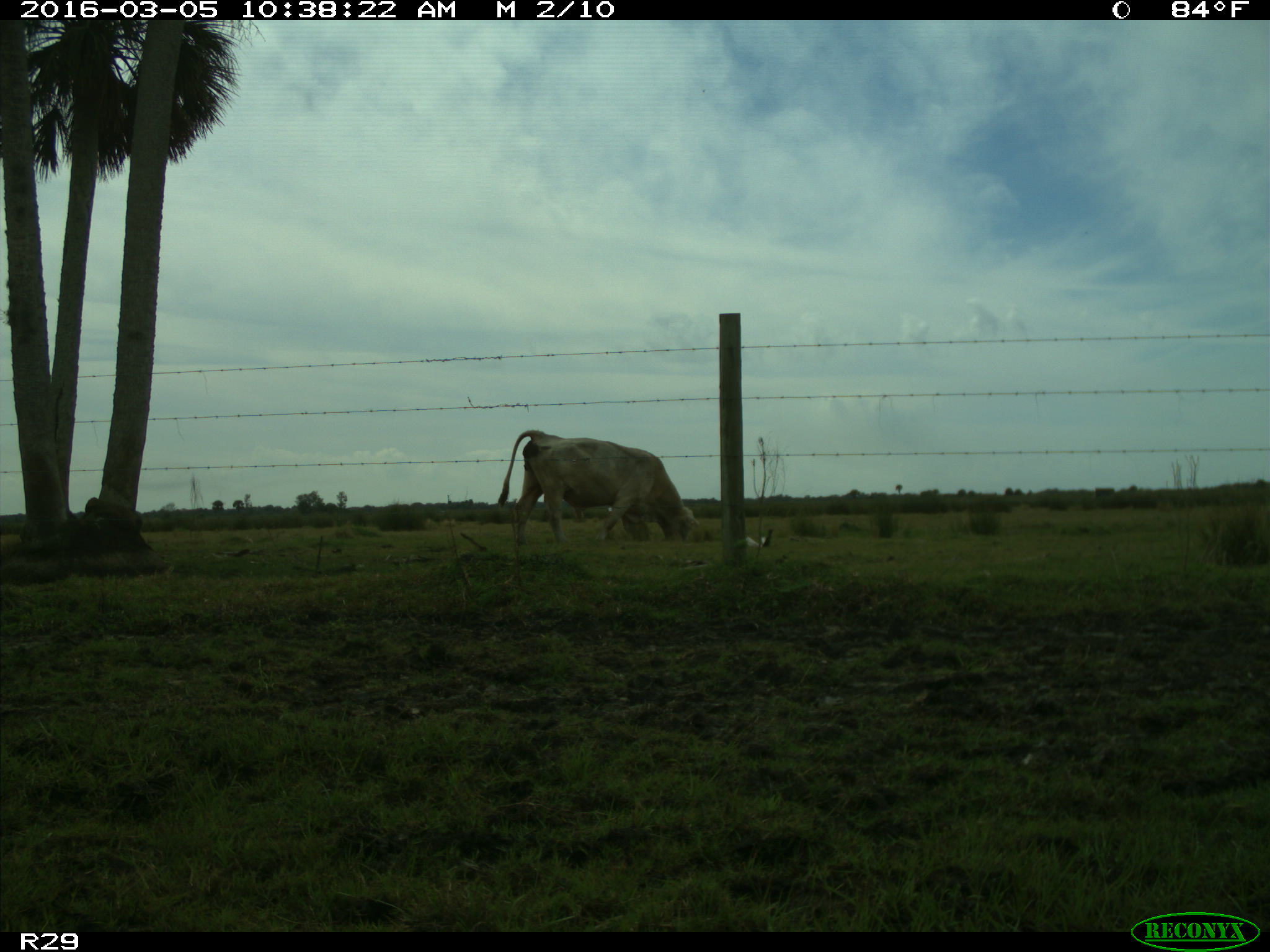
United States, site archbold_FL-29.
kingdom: Animalia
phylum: Chordata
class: Mammalia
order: Artiodactyla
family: Bovidae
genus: Bos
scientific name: Bos taurus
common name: domestic cow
Bos taurus (domestic cow).